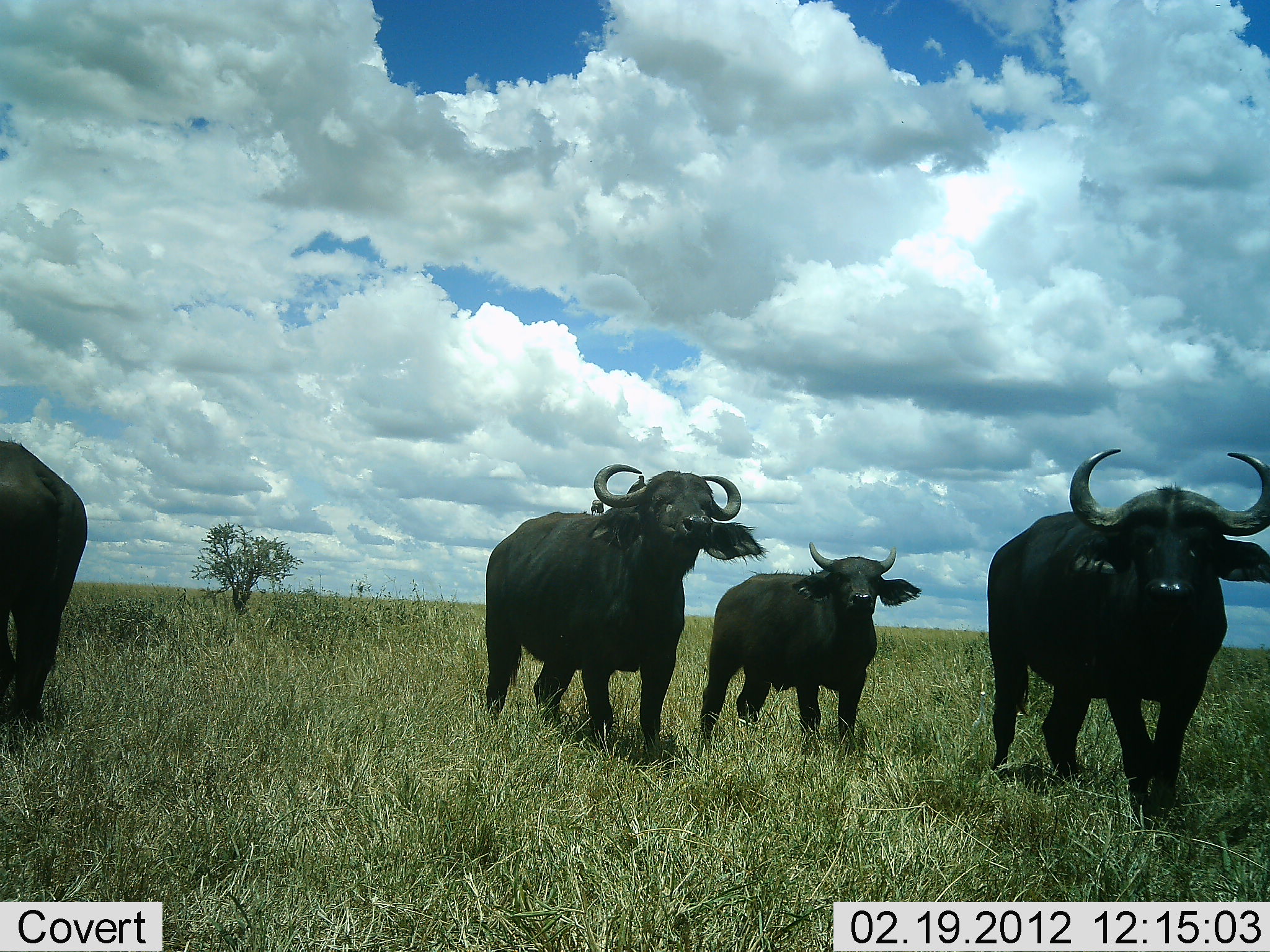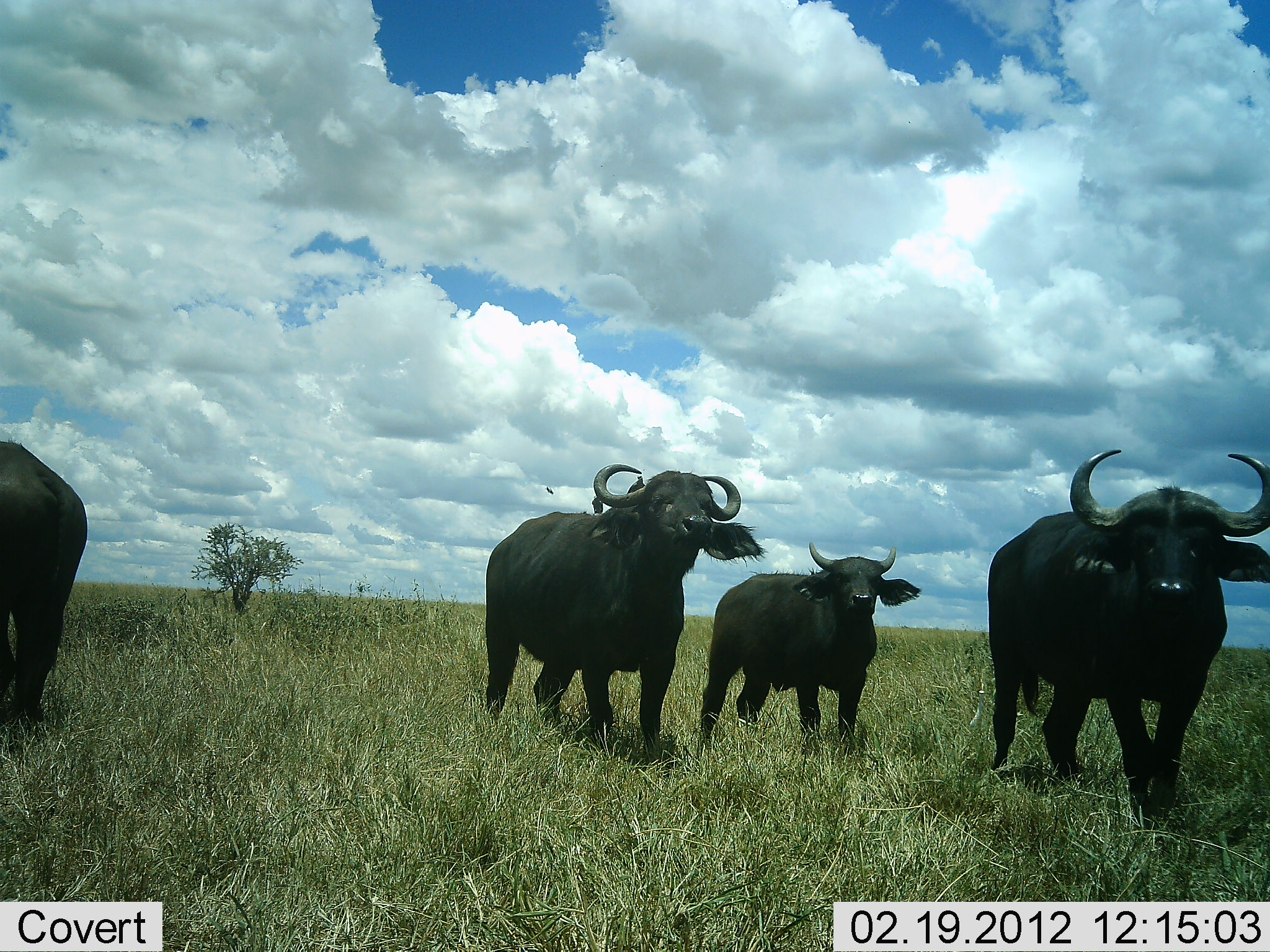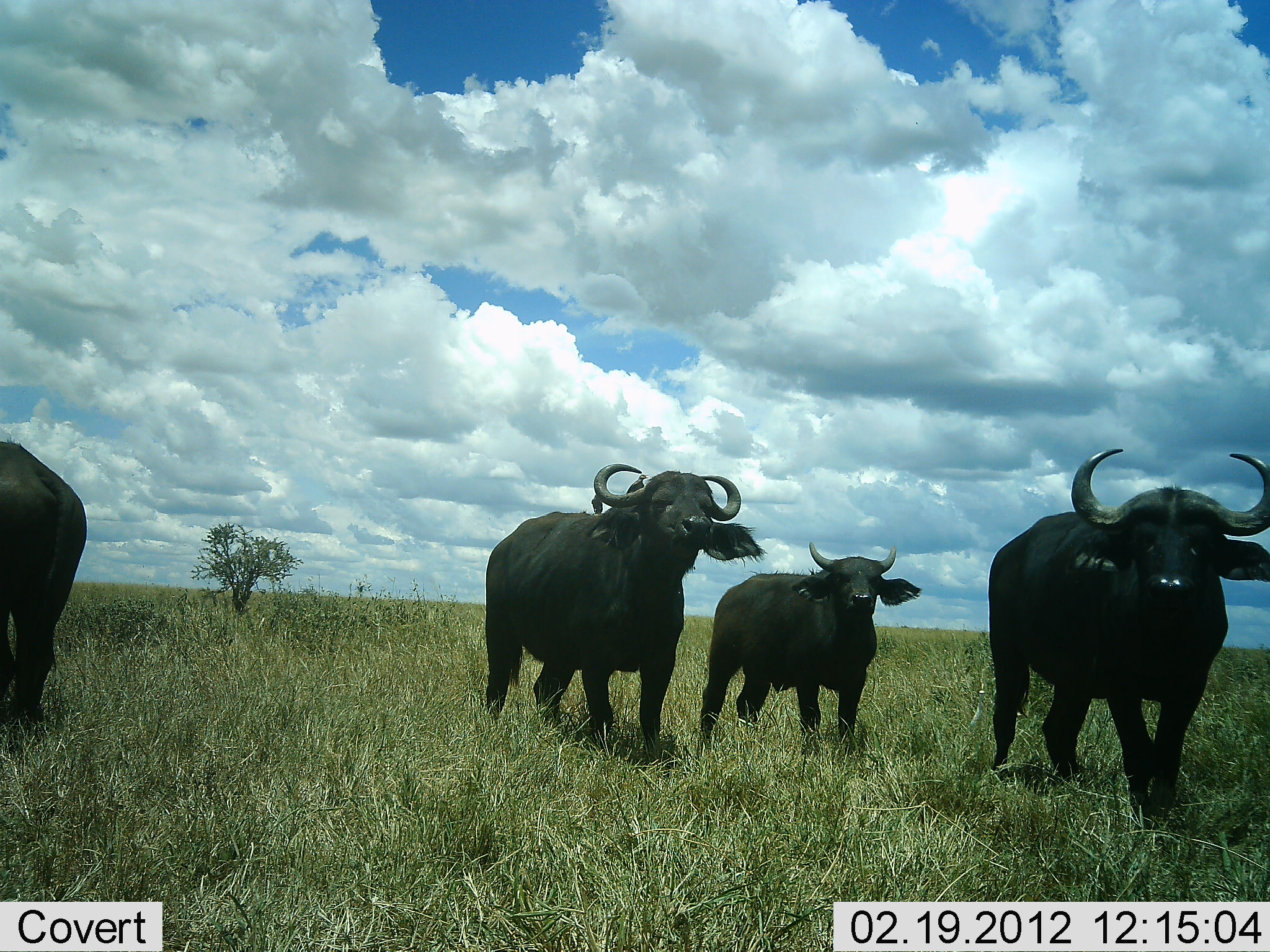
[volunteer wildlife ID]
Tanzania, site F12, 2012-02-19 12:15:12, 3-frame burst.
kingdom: Animalia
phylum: Chordata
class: Mammalia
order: Artiodactyla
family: Bovidae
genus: Syncerus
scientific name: Syncerus caffer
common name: cape buffalo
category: buffalo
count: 4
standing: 100%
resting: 0%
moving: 6%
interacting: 0%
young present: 18%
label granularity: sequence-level